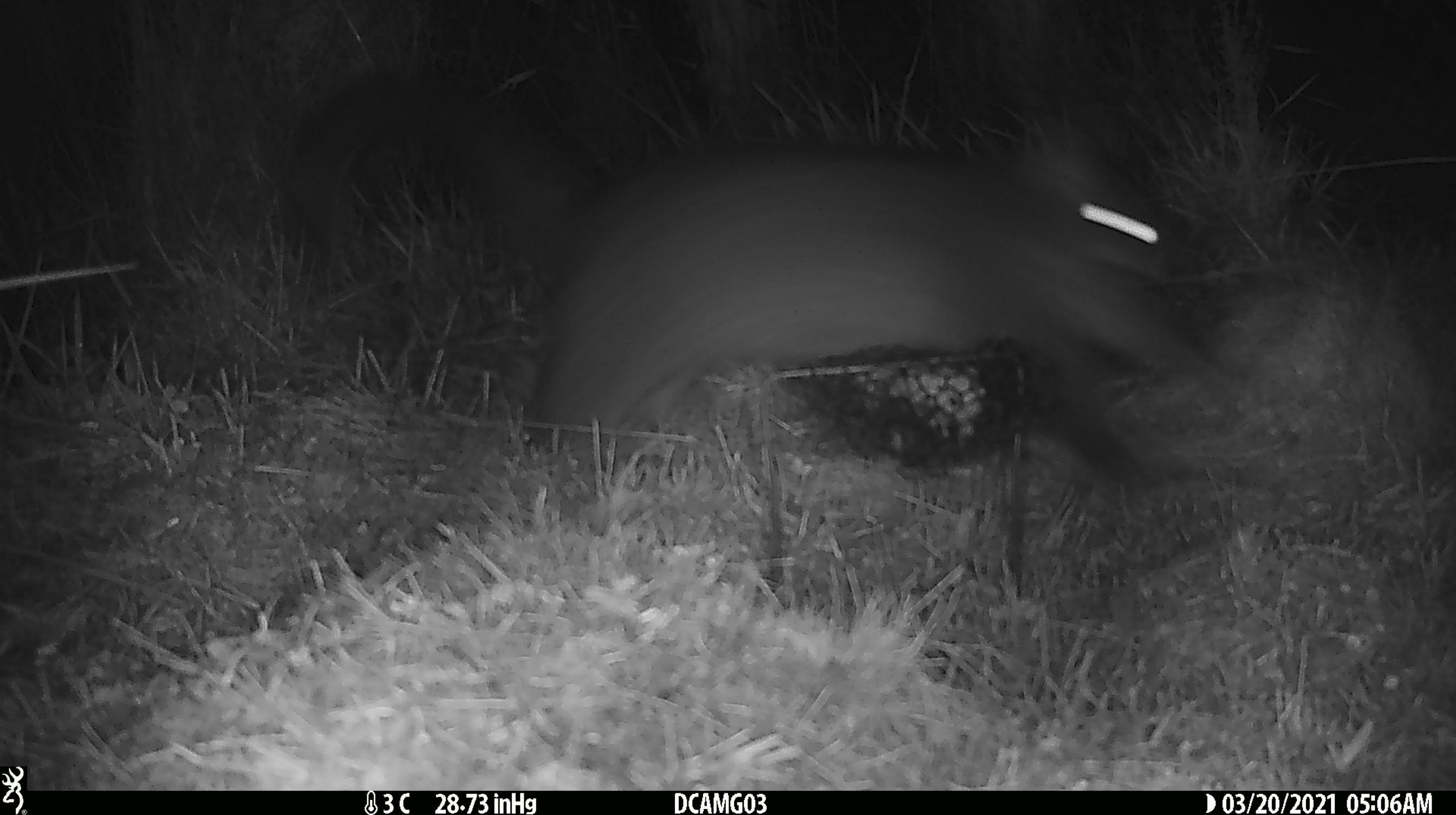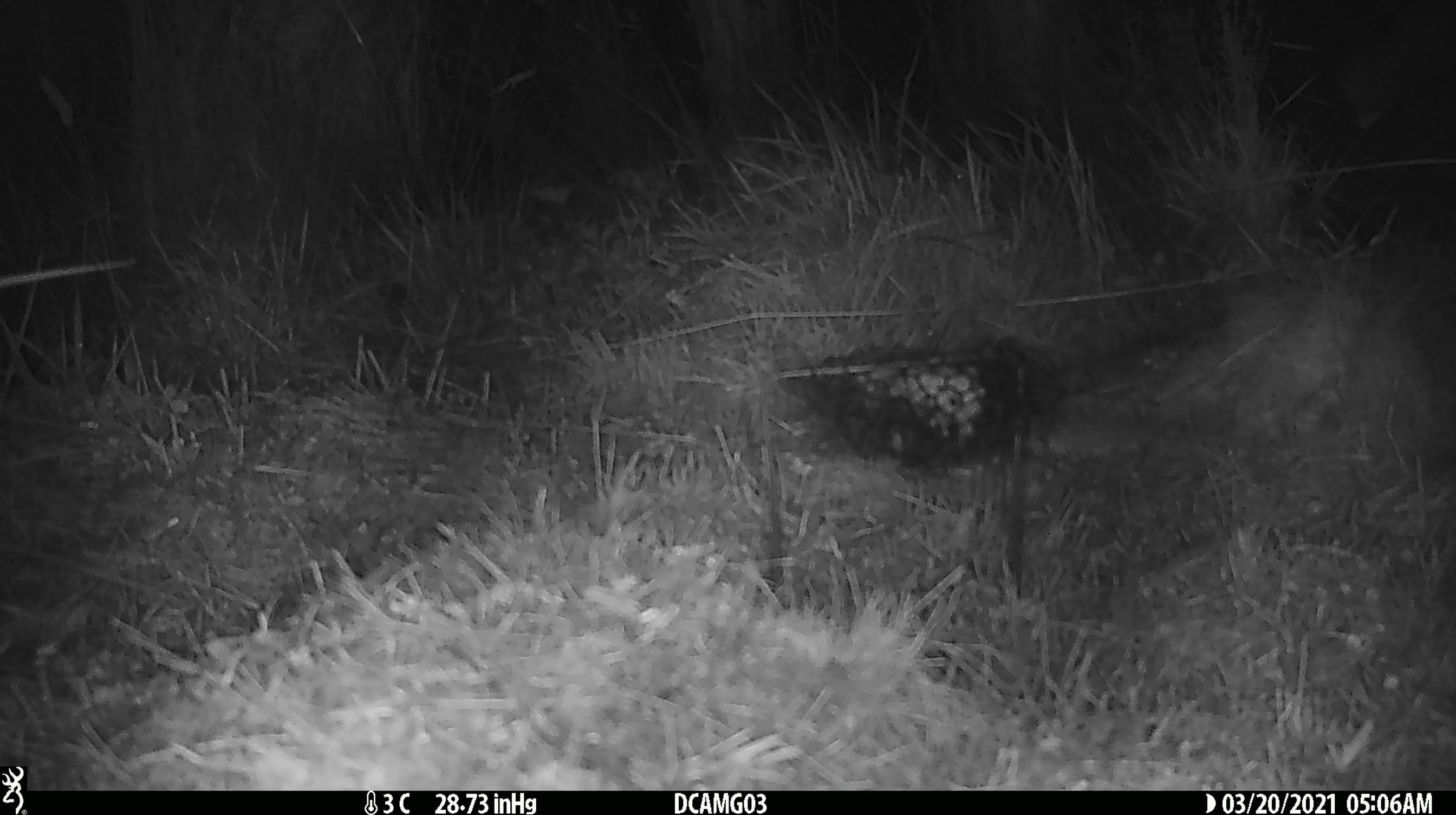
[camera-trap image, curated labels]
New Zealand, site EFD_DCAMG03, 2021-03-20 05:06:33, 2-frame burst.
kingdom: Animalia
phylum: Chordata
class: Mammalia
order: Diprotodontia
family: Phalangeridae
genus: Trichosurus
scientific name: Trichosurus vulpecula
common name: common brushtail possum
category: possum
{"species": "possum (common brushtail possum) (Trichosurus vulpecula)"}